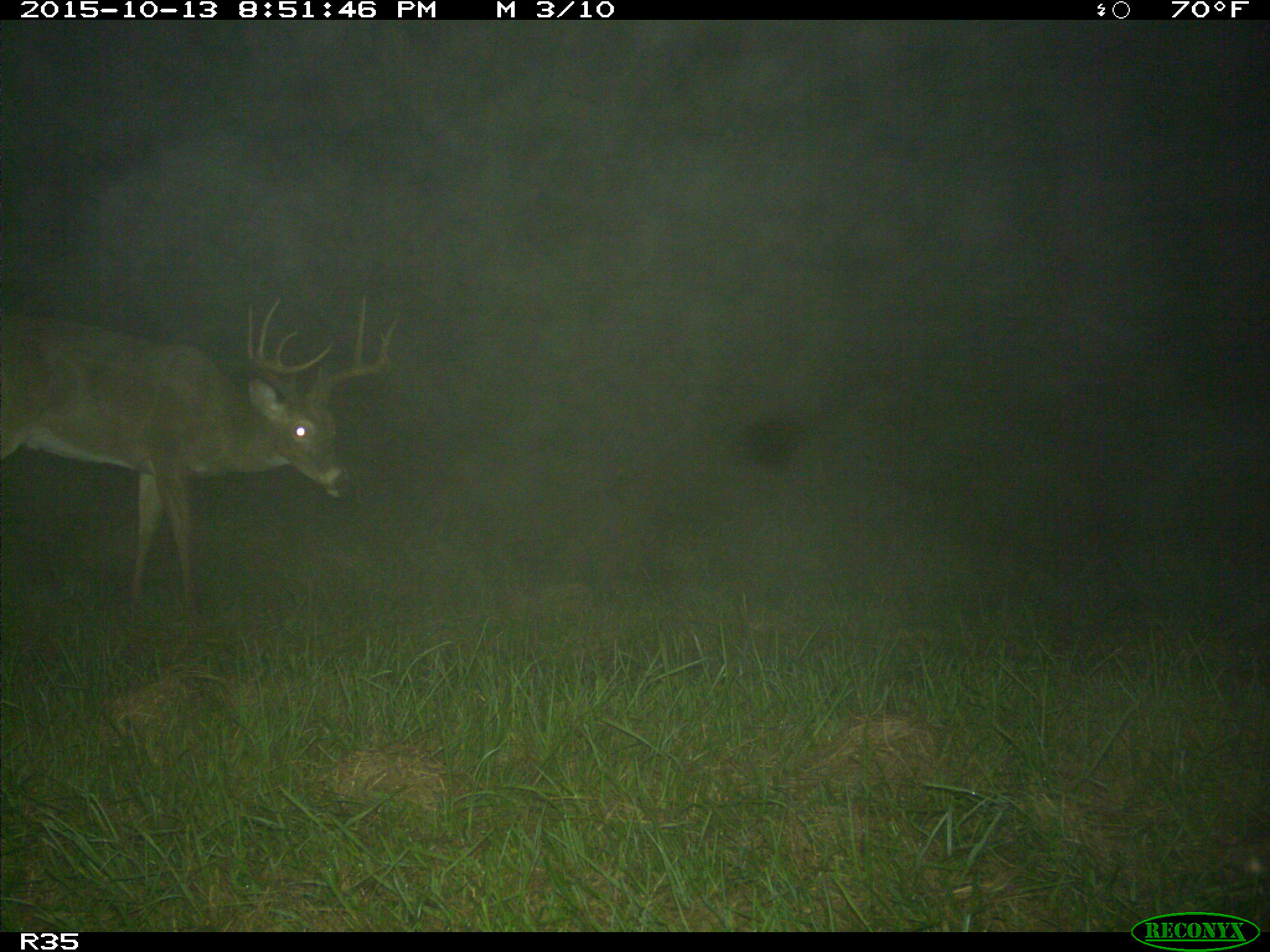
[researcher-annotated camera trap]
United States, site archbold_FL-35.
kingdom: Animalia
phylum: Chordata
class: Mammalia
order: Artiodactyla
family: Cervidae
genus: Odocoileus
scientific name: Odocoileus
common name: deer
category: unidentified deer